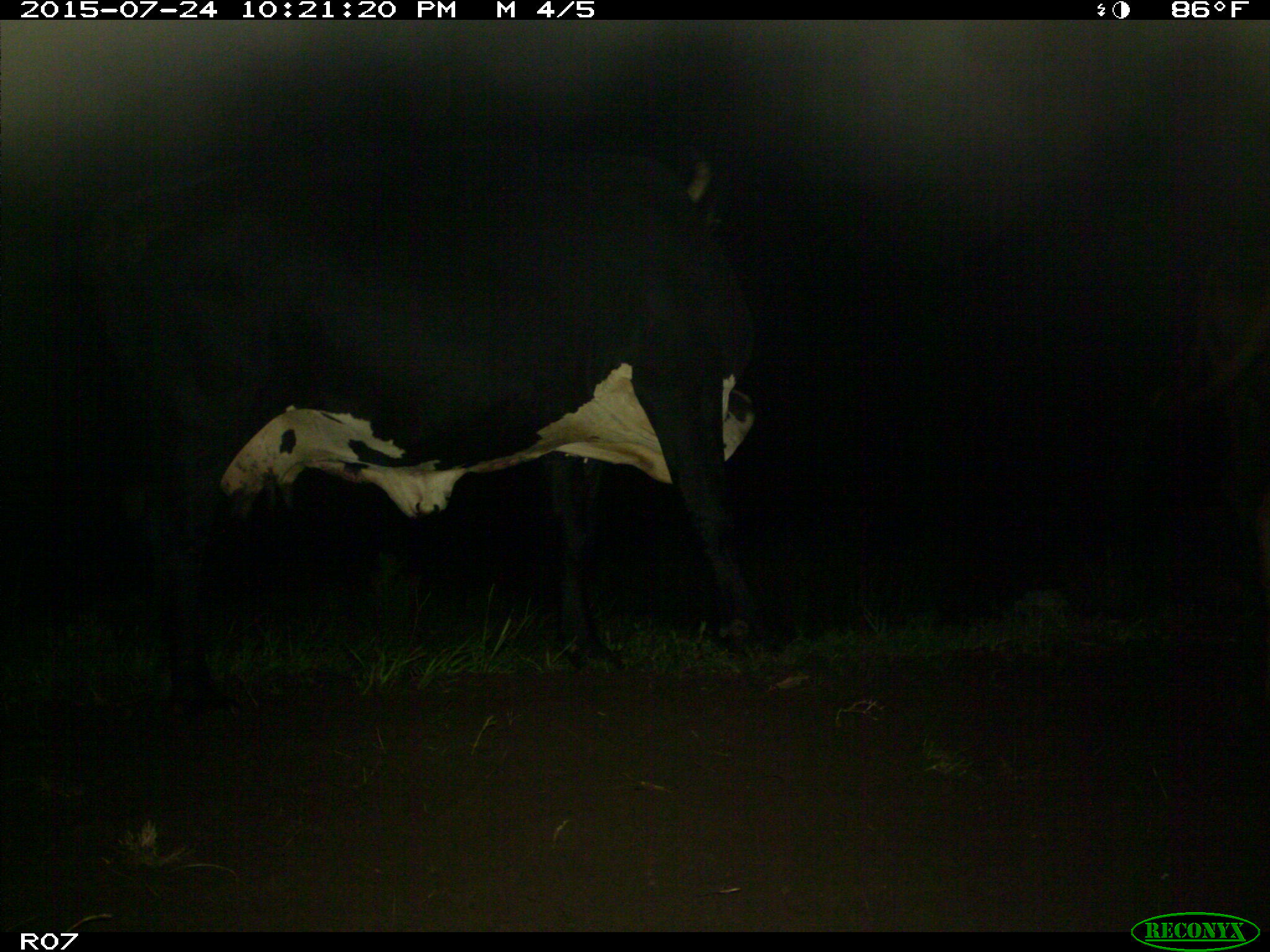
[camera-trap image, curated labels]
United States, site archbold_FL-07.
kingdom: Animalia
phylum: Chordata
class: Mammalia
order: Artiodactyla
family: Bovidae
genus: Bos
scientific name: Bos taurus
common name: domestic cow